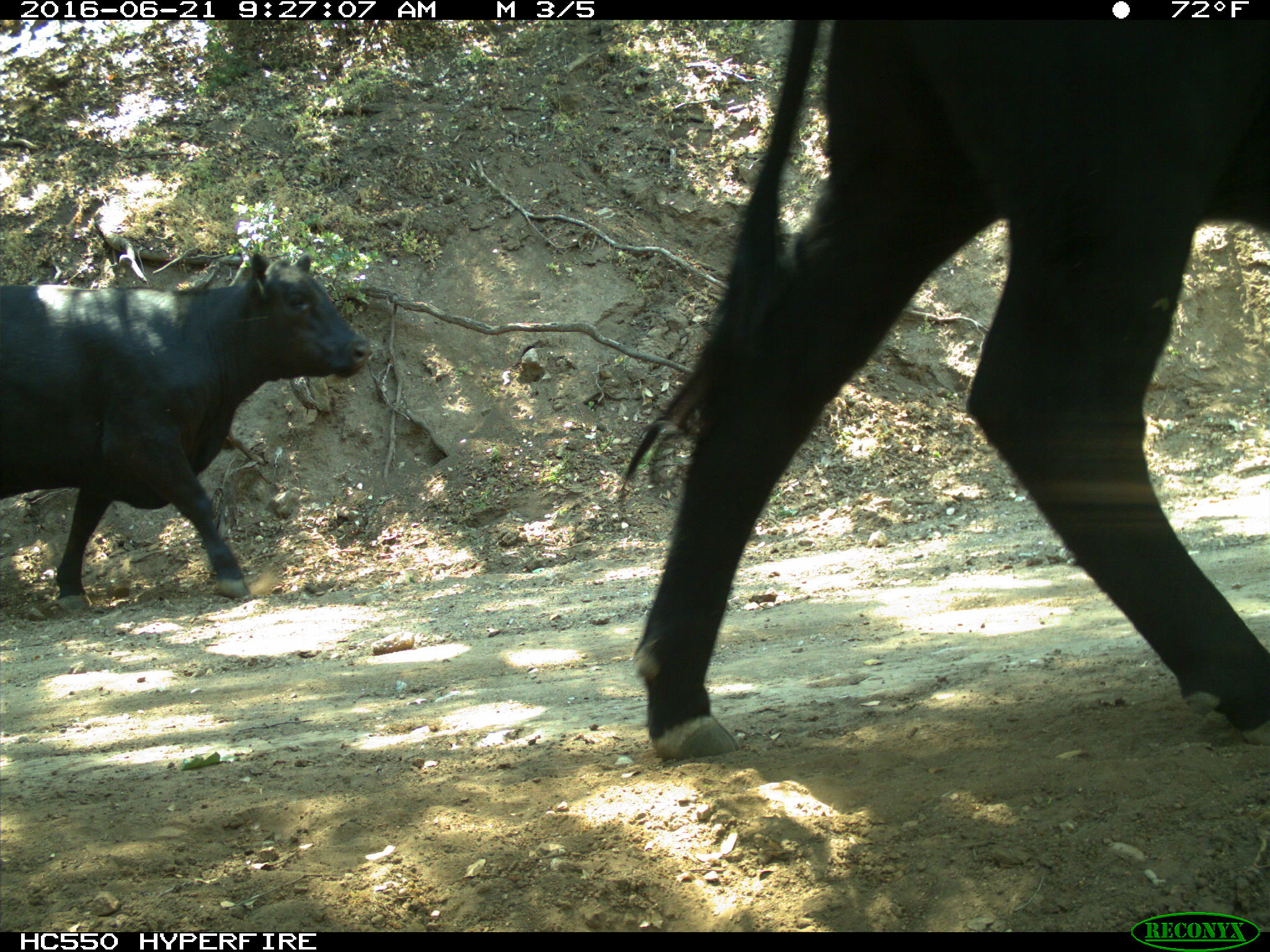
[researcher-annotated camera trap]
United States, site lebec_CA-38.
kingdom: Animalia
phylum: Chordata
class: Mammalia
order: Artiodactyla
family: Bovidae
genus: Bos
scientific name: Bos taurus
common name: domestic cow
Bos taurus (domestic cow).